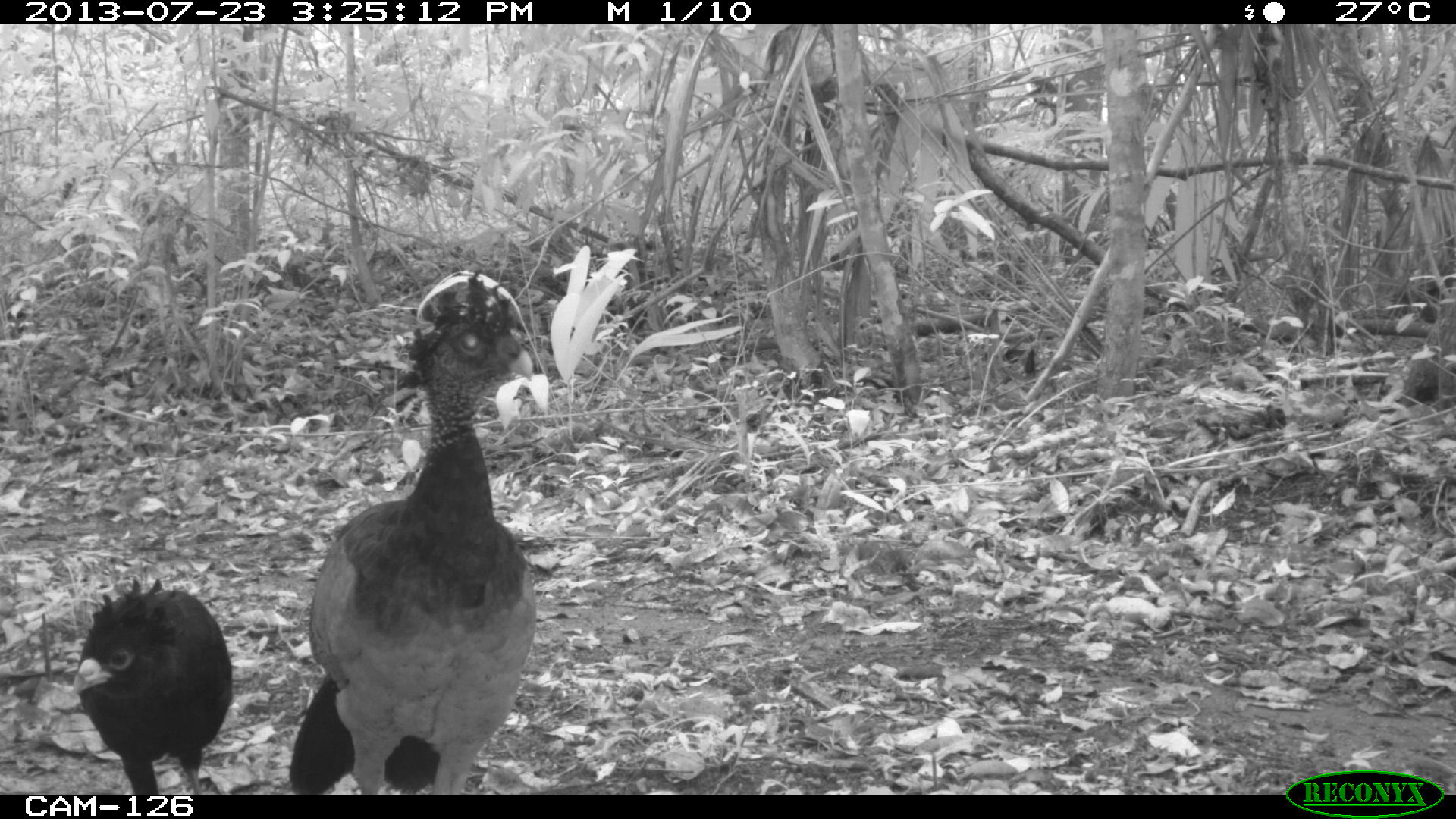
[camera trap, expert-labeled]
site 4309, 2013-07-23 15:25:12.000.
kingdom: Animalia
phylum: Chordata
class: Aves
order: Galliformes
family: Cracidae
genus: Crax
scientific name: Crax rubra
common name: great curassow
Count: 2.